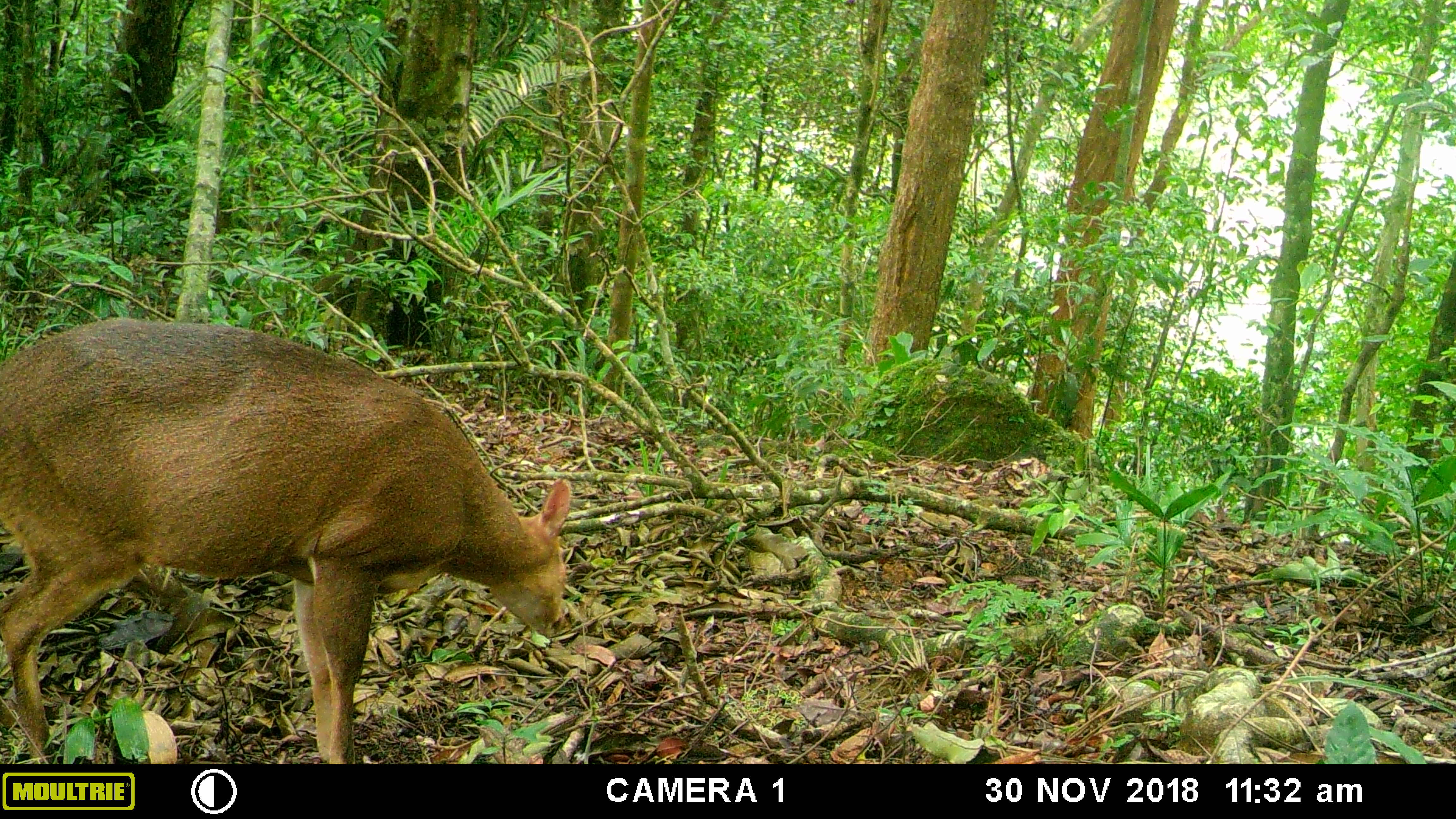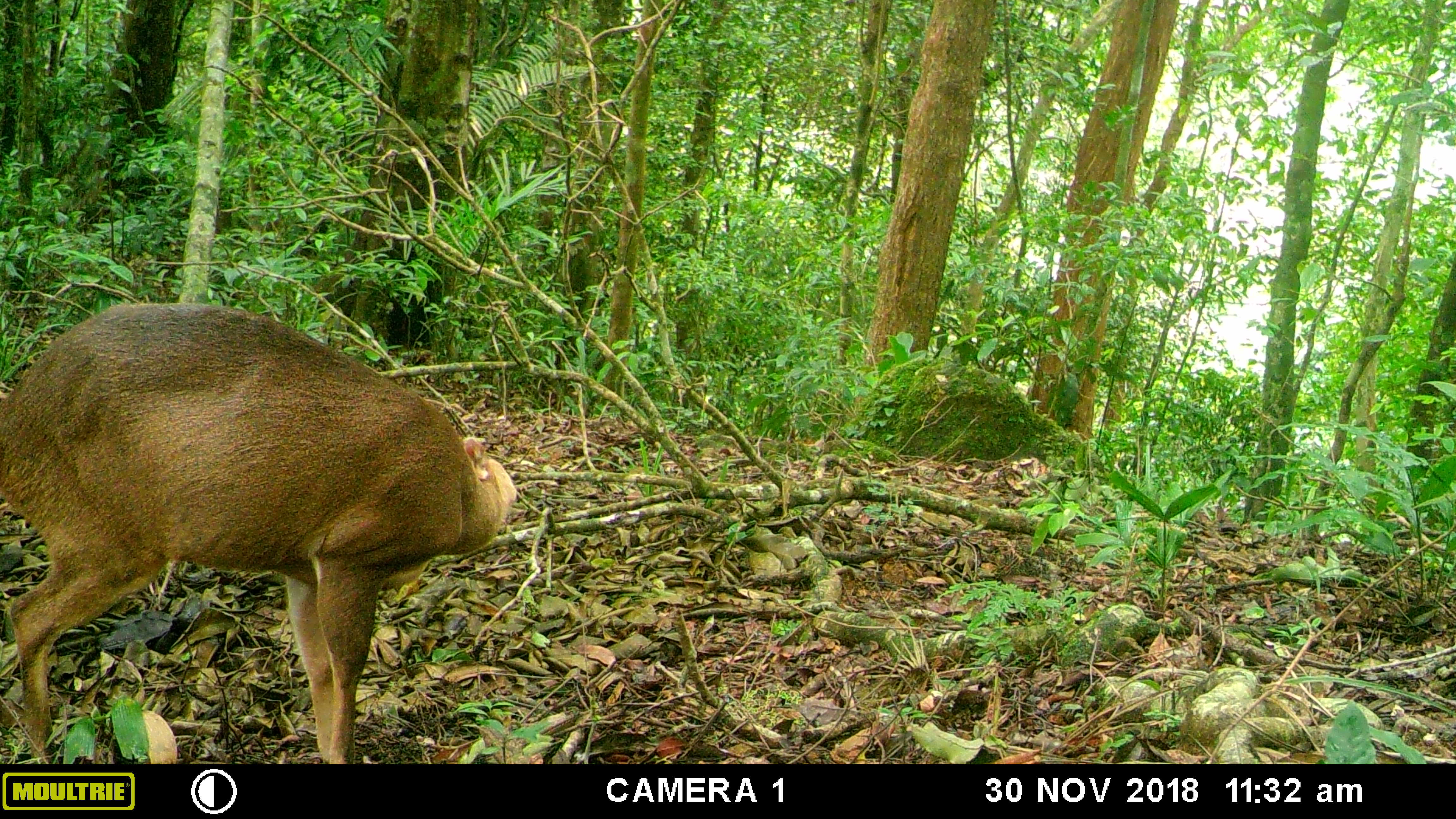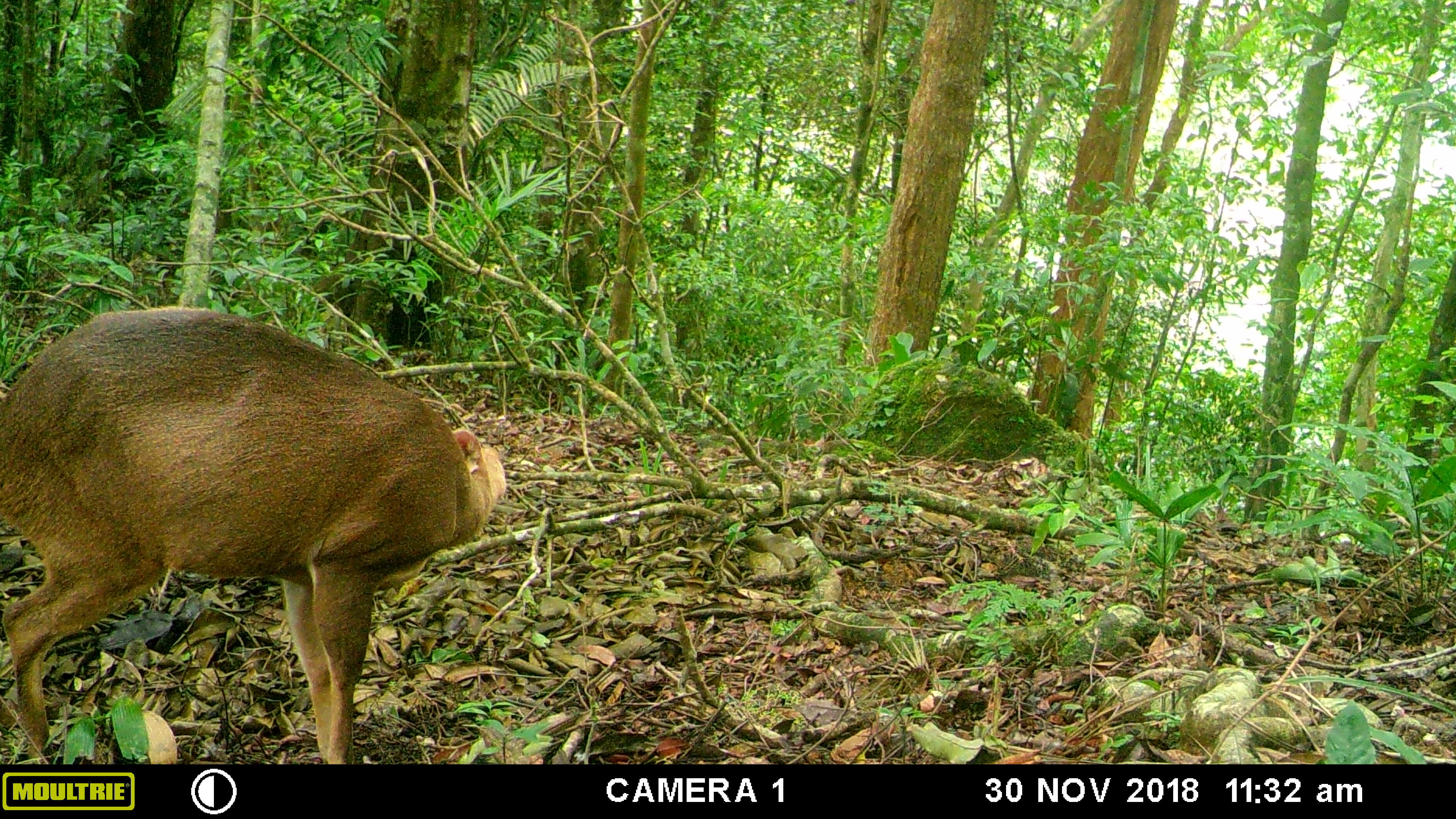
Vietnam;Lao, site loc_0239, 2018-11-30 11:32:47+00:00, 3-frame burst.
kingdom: Animalia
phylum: Chordata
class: Mammalia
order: Artiodactyla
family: Cervidae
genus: Muntiacus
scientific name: Muntiacus vuquangensis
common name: large-antlered muntjac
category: large antlered muntjac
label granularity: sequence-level